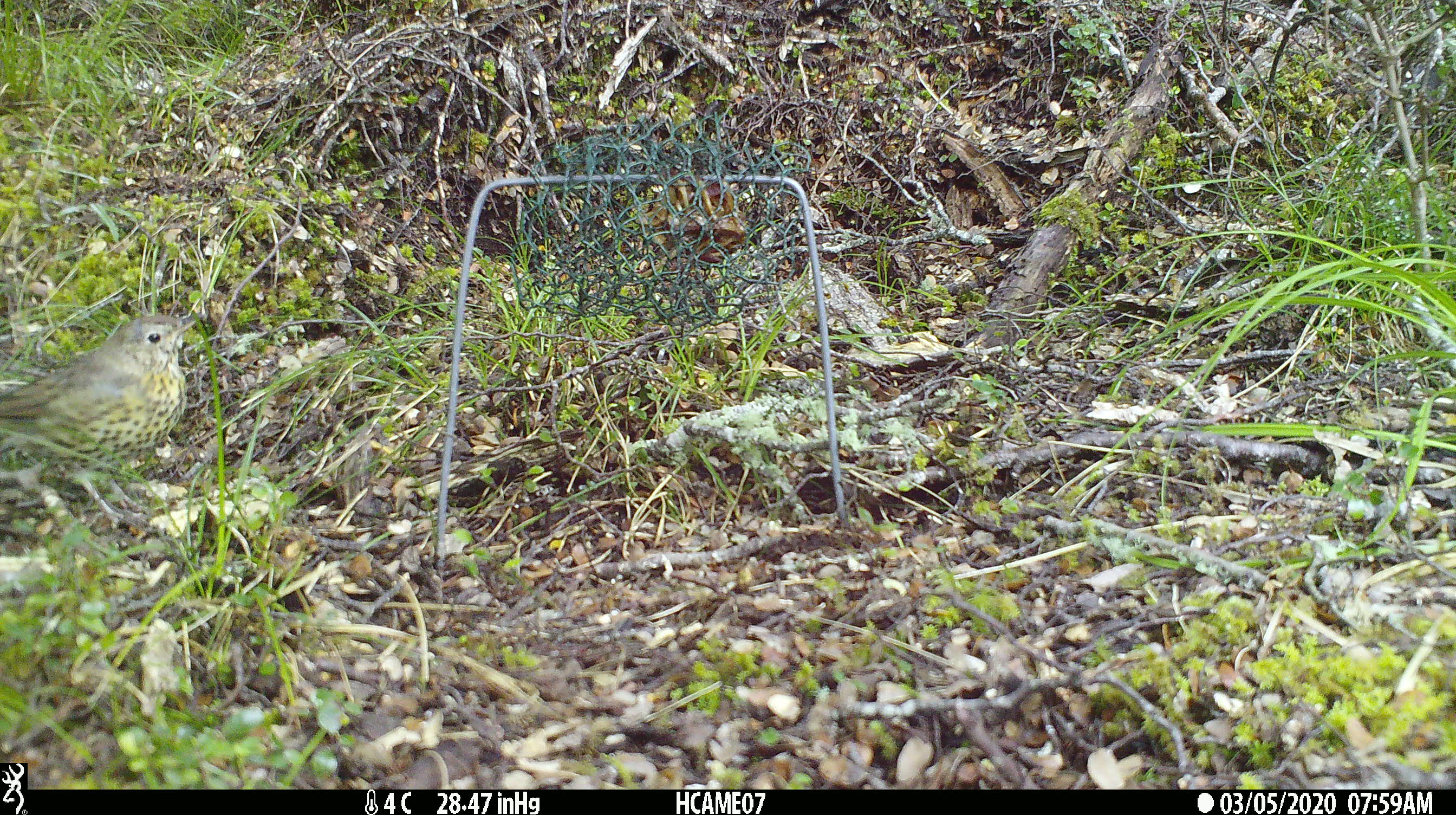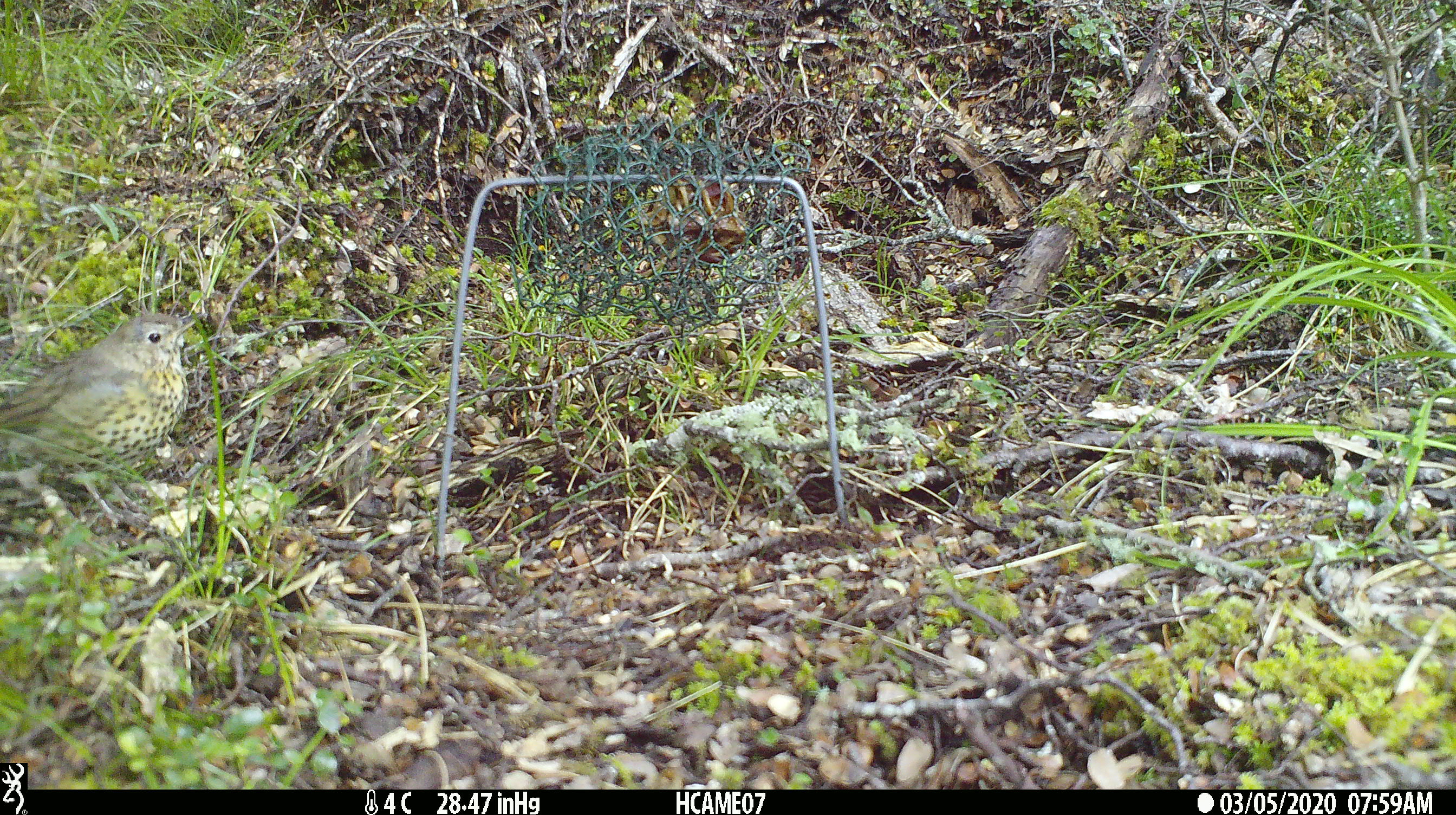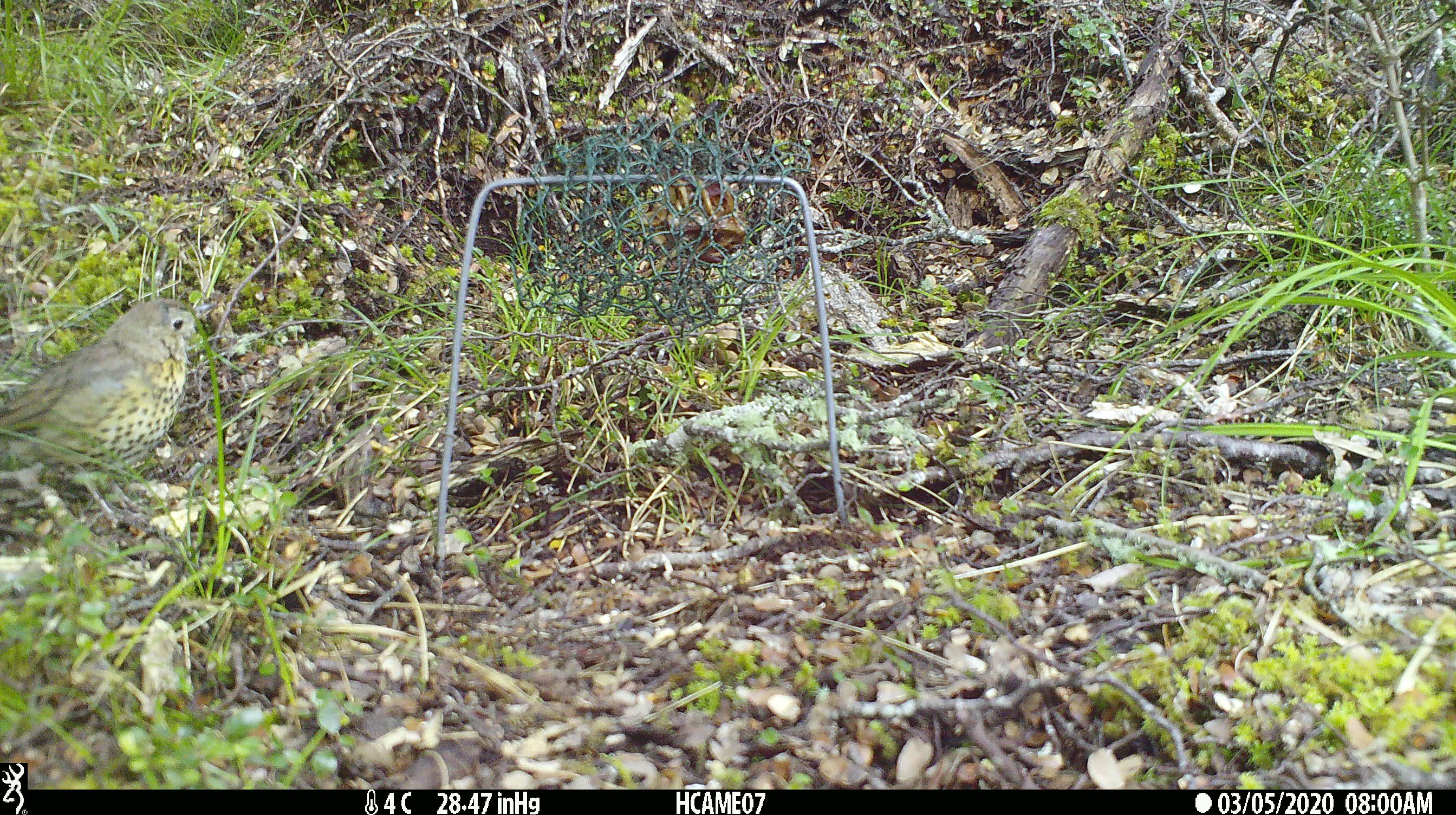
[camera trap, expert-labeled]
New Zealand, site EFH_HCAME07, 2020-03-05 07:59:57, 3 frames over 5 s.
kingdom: Animalia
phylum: Chordata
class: Aves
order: Passeriformes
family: Turdidae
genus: Turdus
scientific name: Turdus philomelos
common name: song thrush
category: thrush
Thrush (song thrush) (Turdus philomelos).